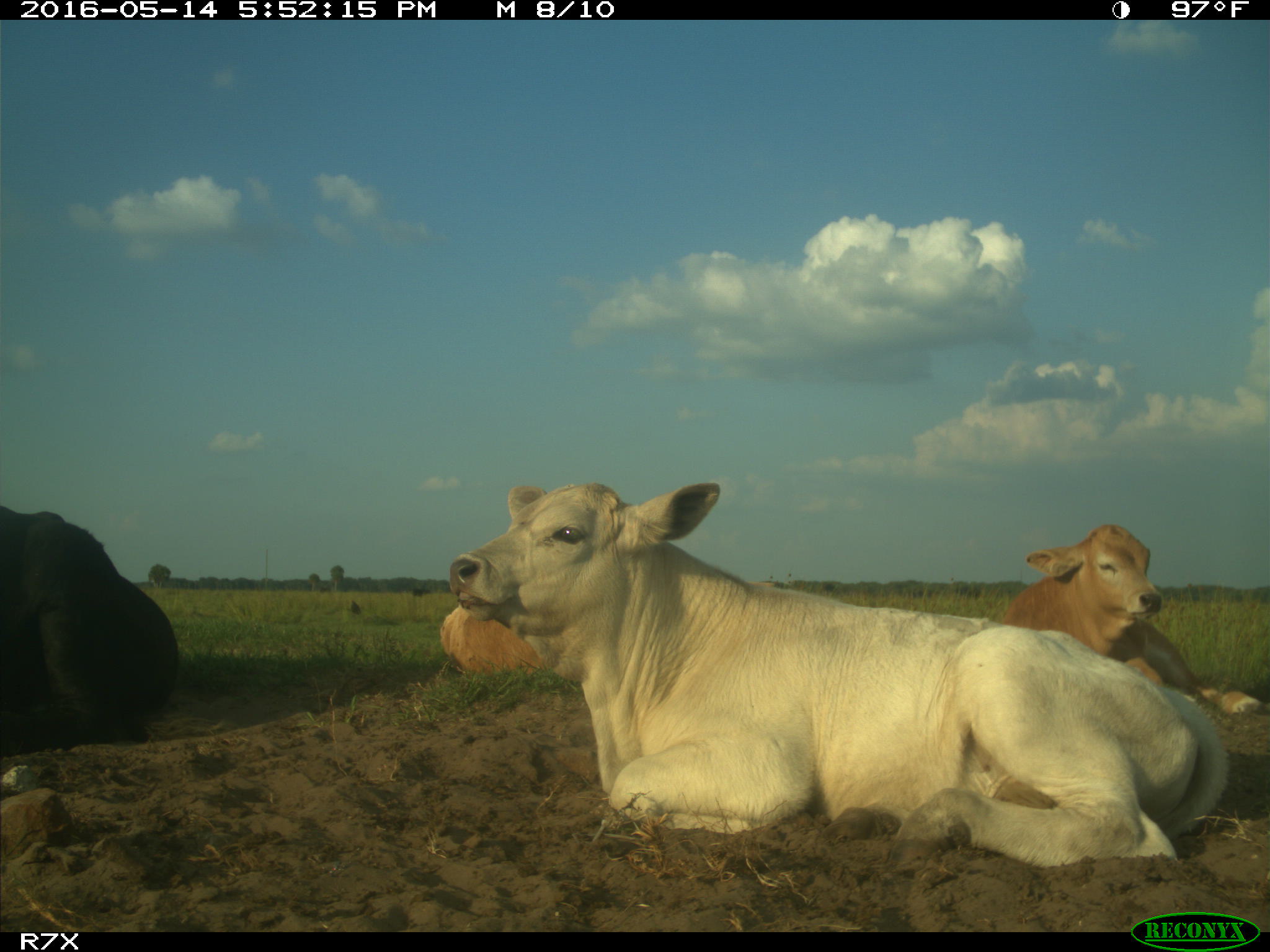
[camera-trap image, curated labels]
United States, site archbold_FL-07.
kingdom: Animalia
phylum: Chordata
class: Mammalia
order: Artiodactyla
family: Bovidae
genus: Bos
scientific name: Bos taurus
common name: domestic cow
Bos taurus (domestic cow).